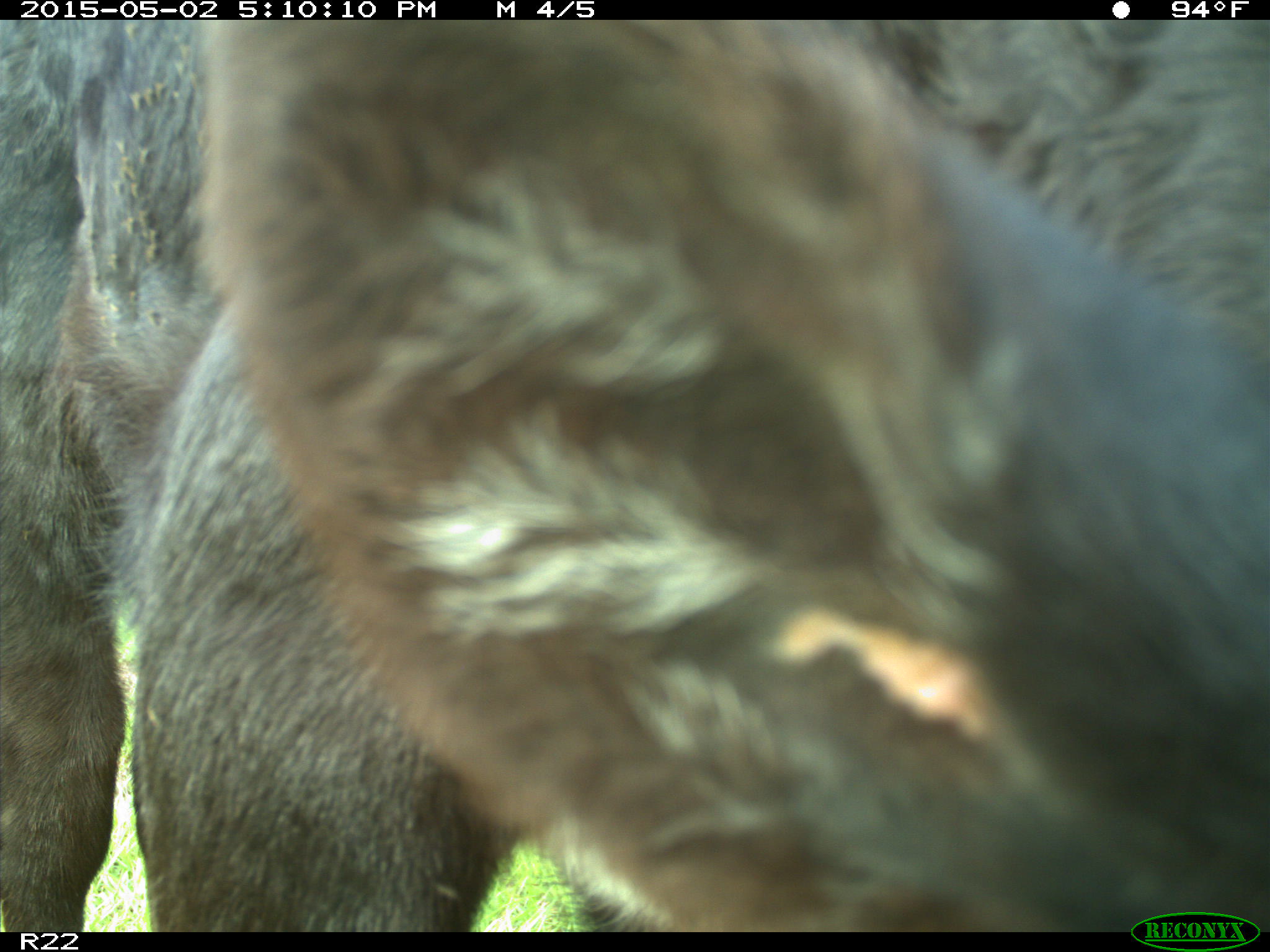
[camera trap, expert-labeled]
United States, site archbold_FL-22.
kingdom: Animalia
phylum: Chordata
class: Mammalia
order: Artiodactyla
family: Bovidae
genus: Bos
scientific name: Bos taurus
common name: domestic cow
Bos taurus (domestic cow).